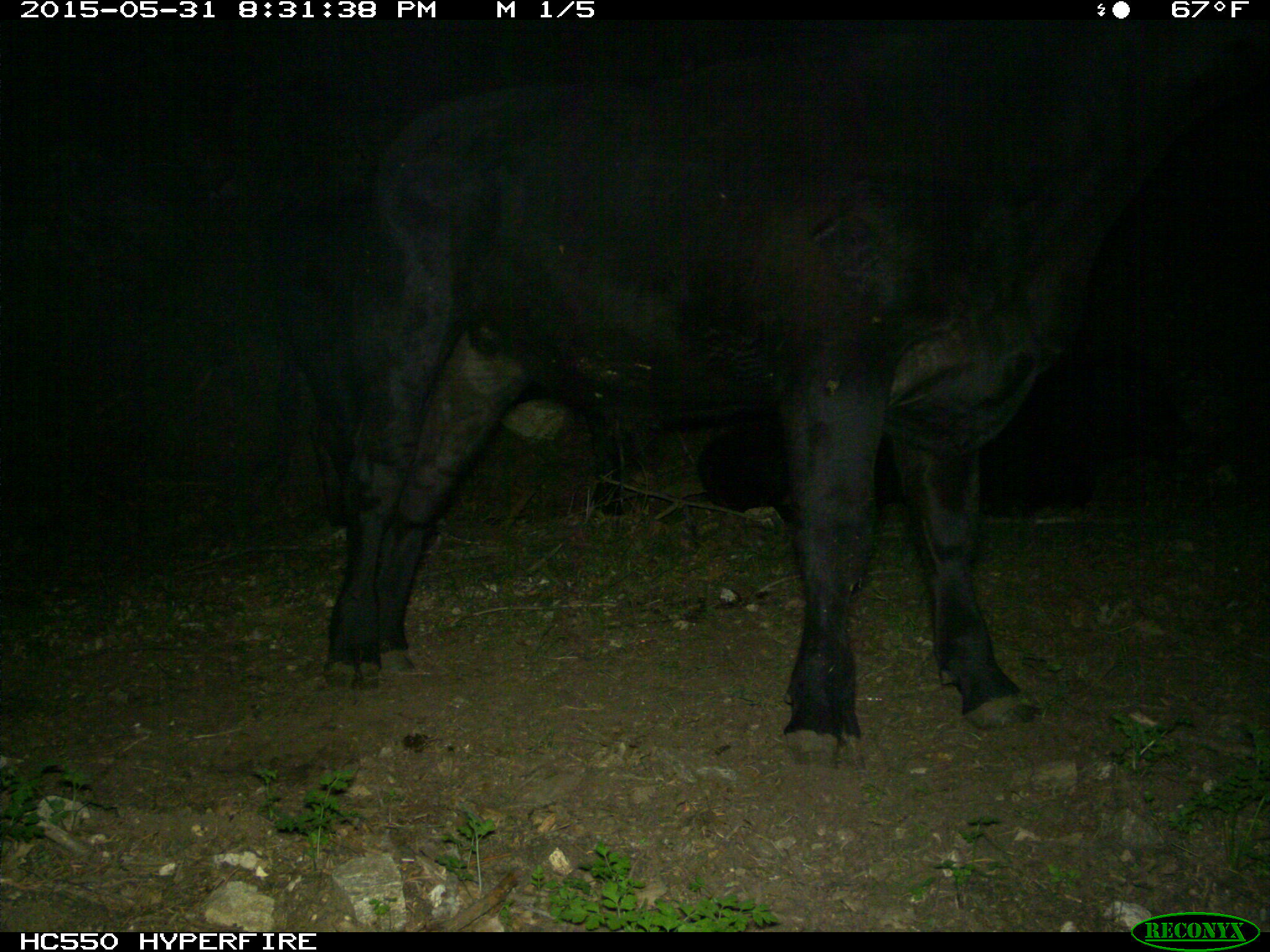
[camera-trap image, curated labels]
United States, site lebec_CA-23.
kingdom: Animalia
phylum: Chordata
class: Mammalia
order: Artiodactyla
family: Bovidae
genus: Bos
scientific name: Bos taurus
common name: domestic cow